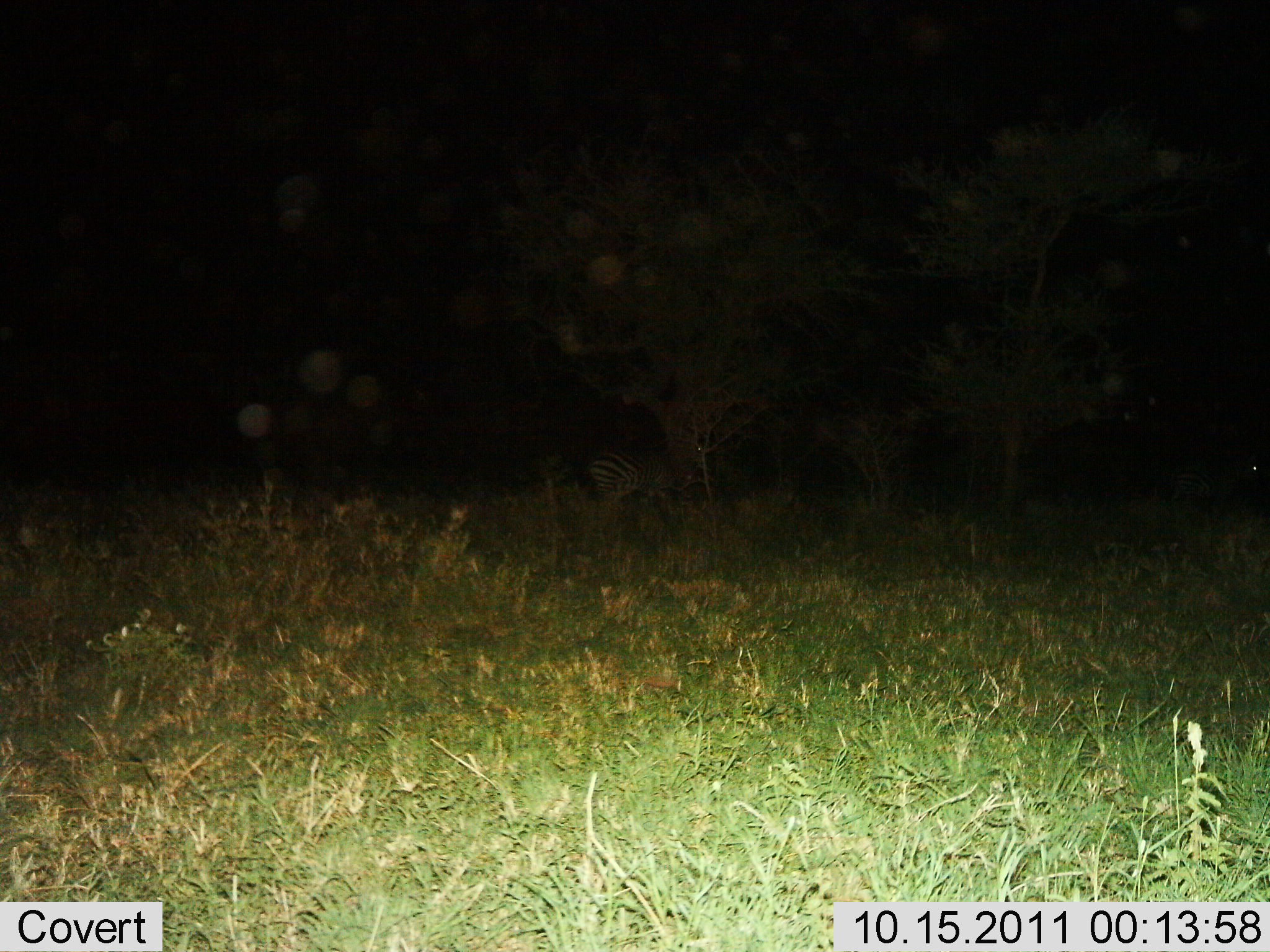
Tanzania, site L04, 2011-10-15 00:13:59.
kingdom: Animalia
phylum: Chordata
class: Mammalia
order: Perissodactyla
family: Equidae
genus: Equus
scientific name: Equus quagga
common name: plains zebra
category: zebra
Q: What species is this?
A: Zebra (plains zebra) (Equus quagga).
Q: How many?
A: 1.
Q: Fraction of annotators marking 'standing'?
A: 70%.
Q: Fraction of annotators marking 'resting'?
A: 10%.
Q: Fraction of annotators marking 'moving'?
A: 20%.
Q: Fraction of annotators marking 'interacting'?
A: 0%.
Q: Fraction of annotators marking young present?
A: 0%.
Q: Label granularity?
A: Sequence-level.